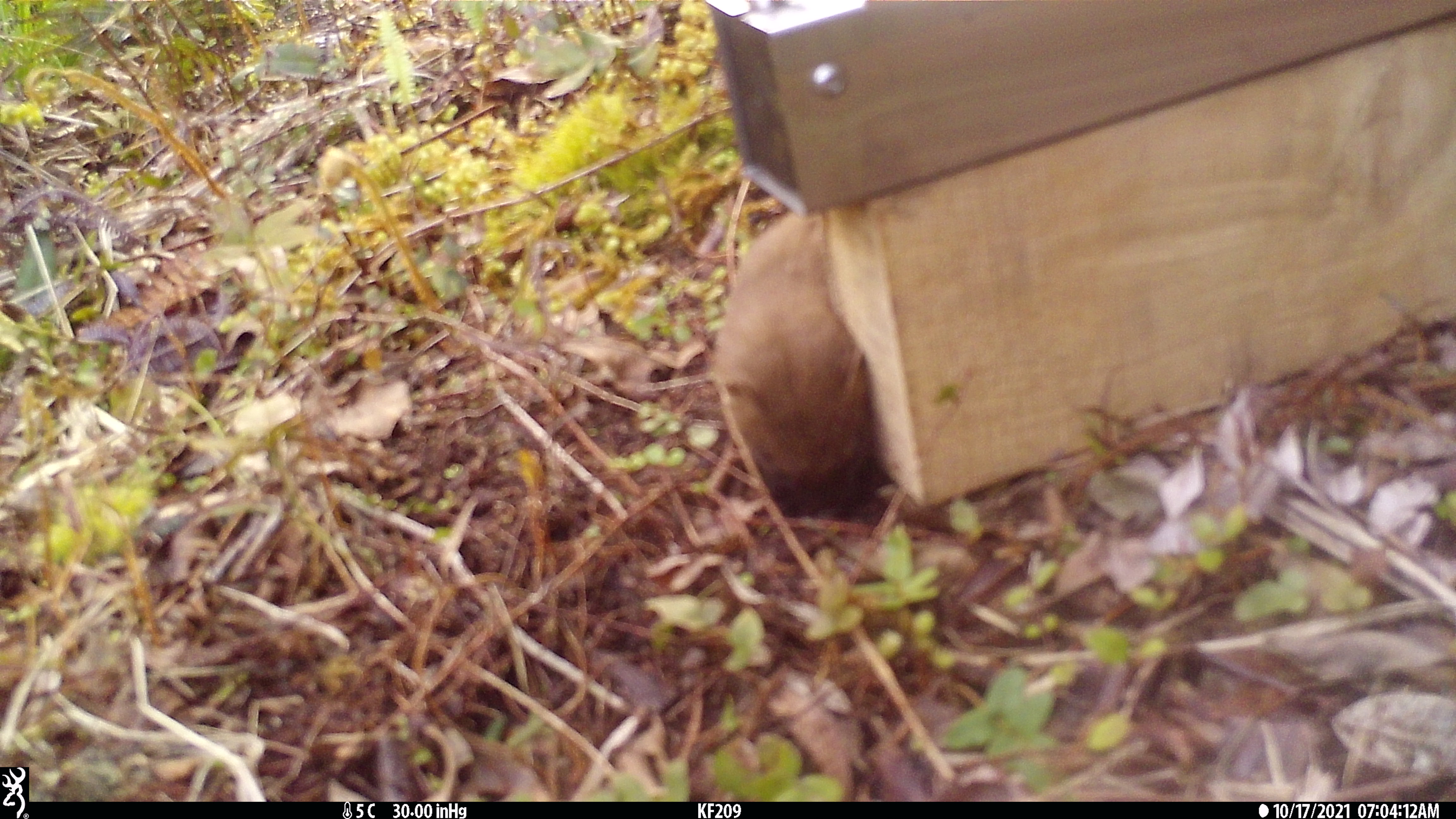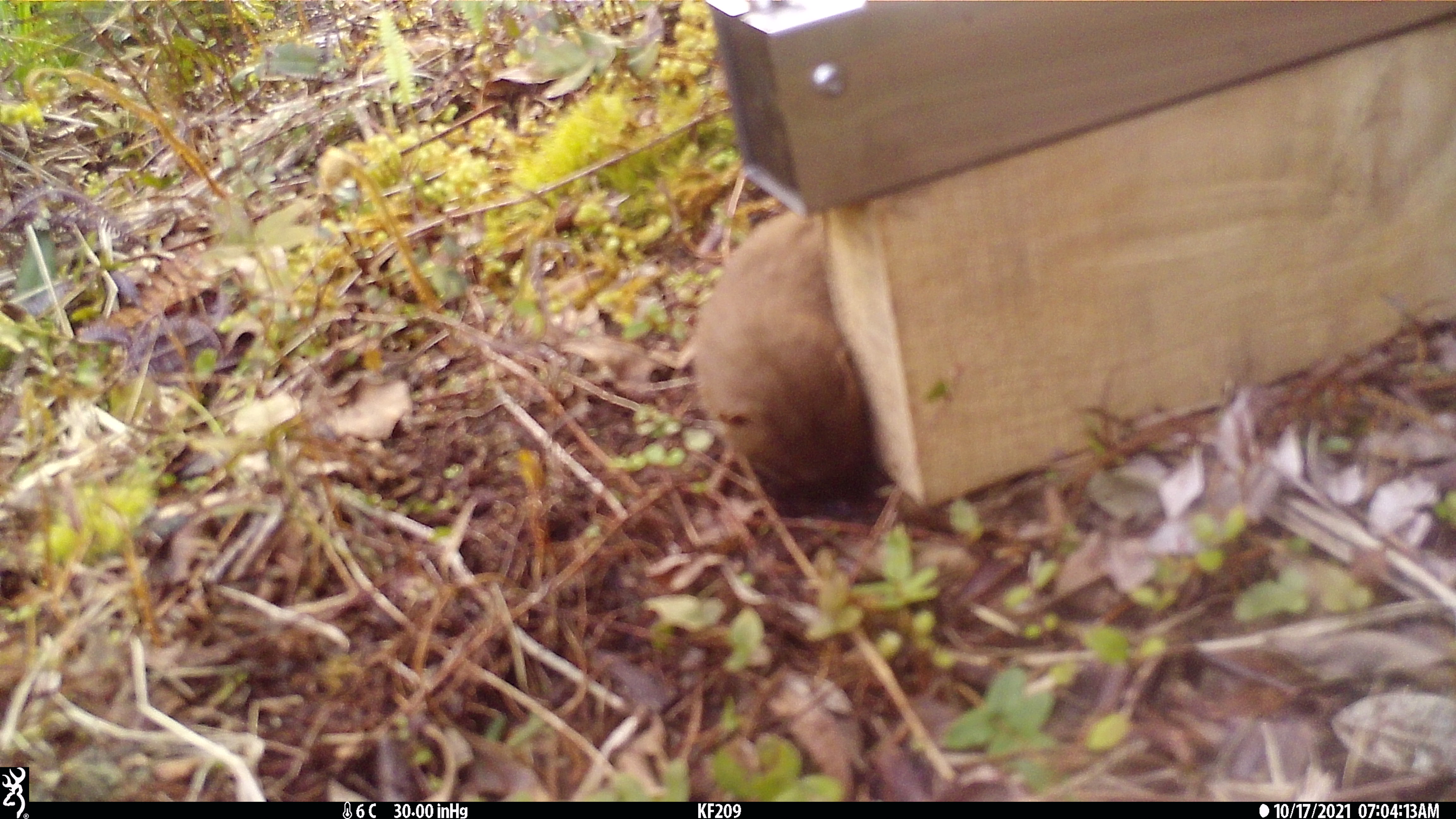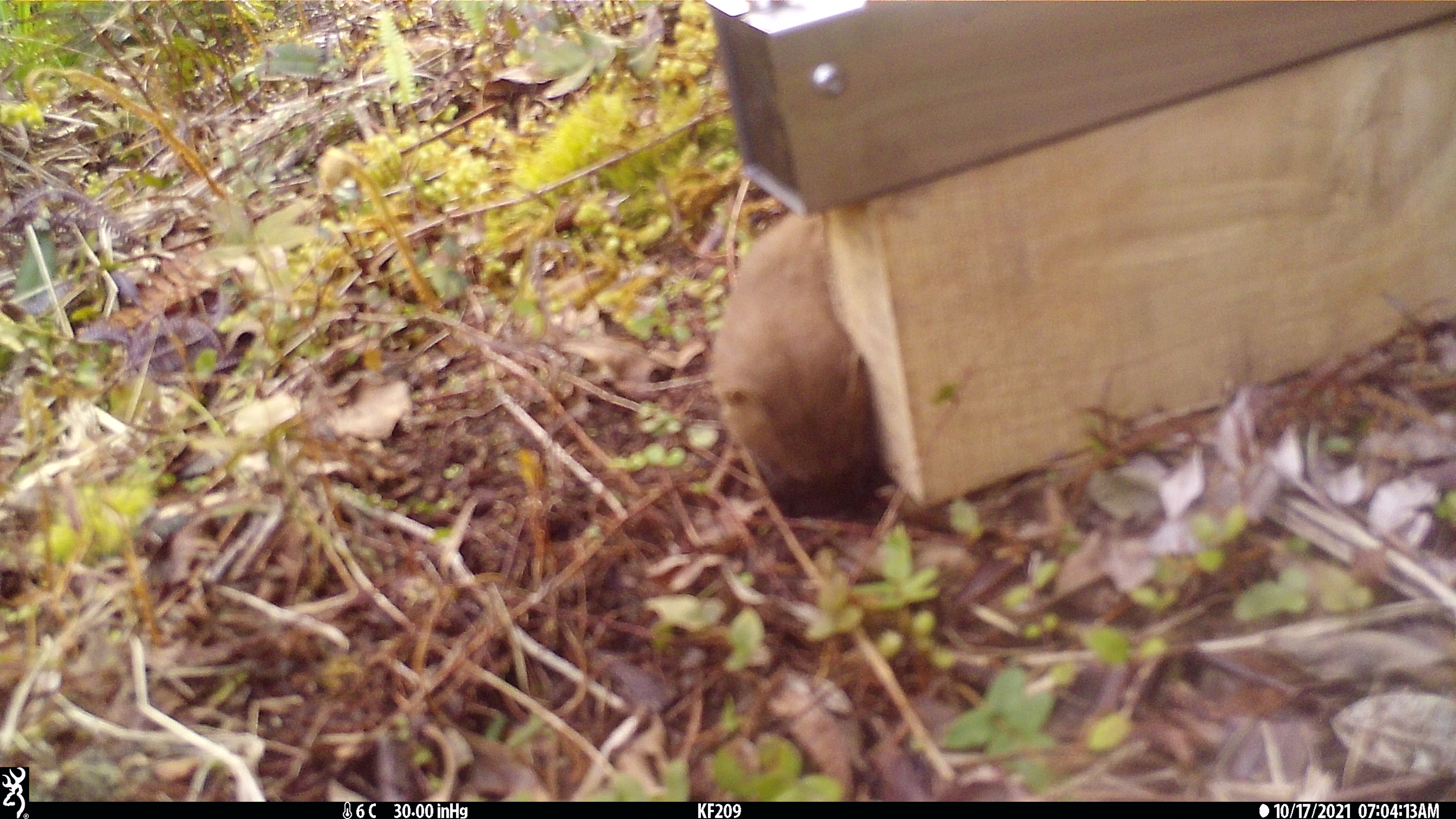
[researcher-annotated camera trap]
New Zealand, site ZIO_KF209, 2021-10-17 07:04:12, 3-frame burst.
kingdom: Animalia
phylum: Chordata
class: Mammalia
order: Carnivora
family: Mustelidae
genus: Mustela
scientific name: Mustela erminea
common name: stoat